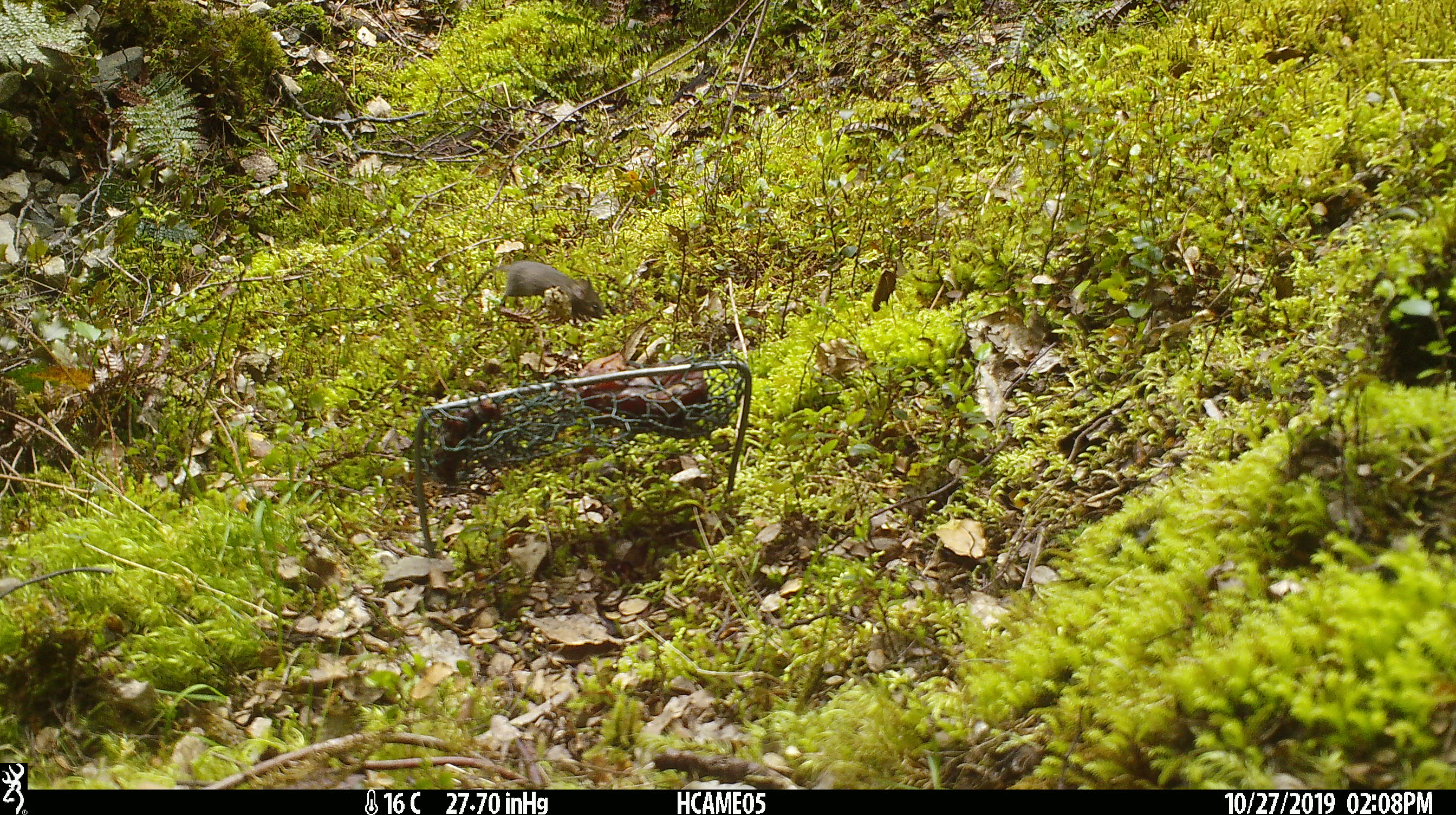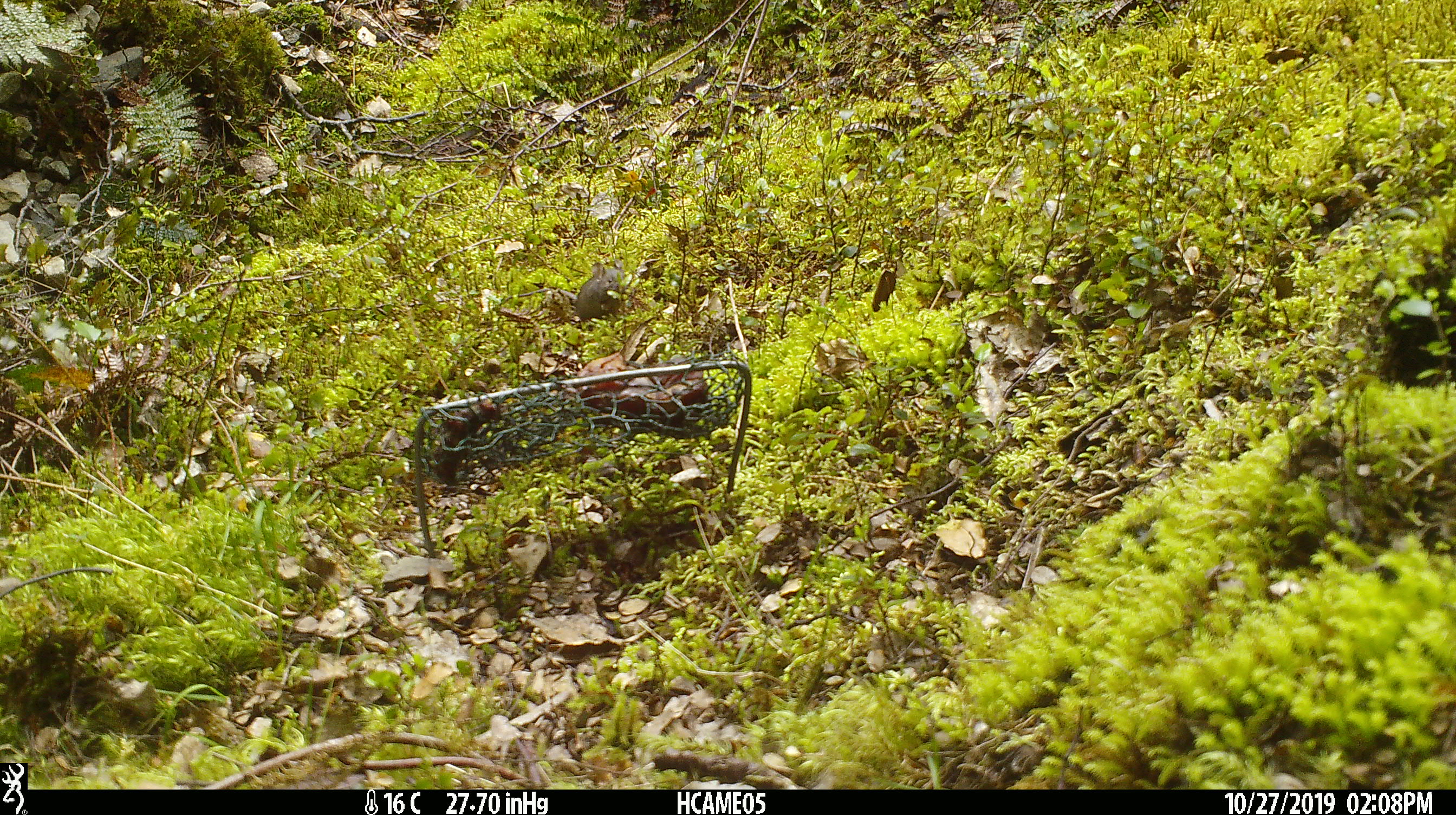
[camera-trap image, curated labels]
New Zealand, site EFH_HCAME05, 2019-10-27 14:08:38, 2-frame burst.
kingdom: Animalia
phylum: Chordata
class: Mammalia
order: Rodentia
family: Muridae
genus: Mus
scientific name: Mus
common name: mouse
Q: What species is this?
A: Mouse (Mus).